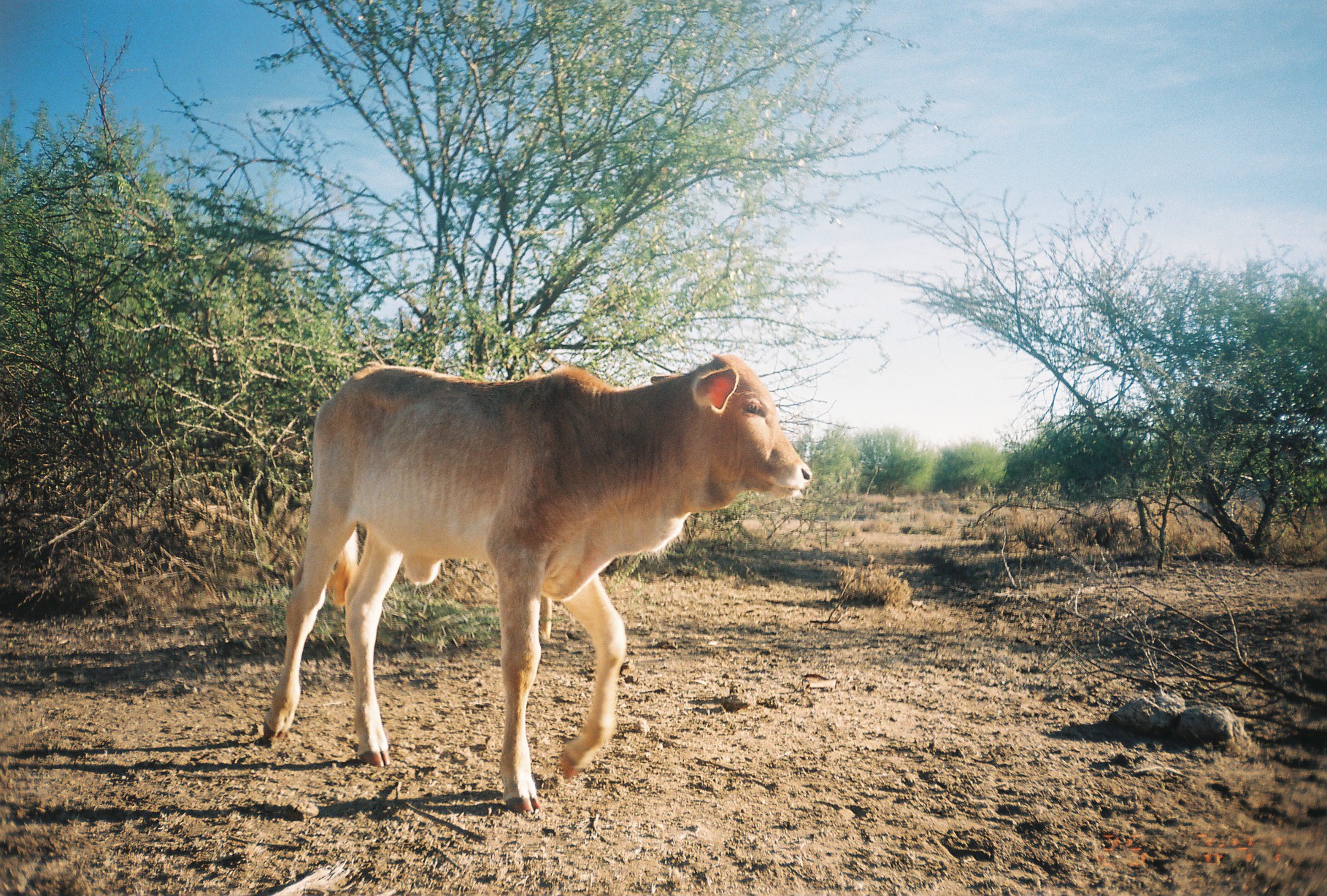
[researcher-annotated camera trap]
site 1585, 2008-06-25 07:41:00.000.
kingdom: Animalia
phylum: Chordata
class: Mammalia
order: Artiodactyla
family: Bovidae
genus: Bos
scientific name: Bos taurus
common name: domestic cattle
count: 1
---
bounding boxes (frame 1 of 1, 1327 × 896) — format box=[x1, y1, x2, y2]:
bos taurus: box=[260, 351, 811, 813]